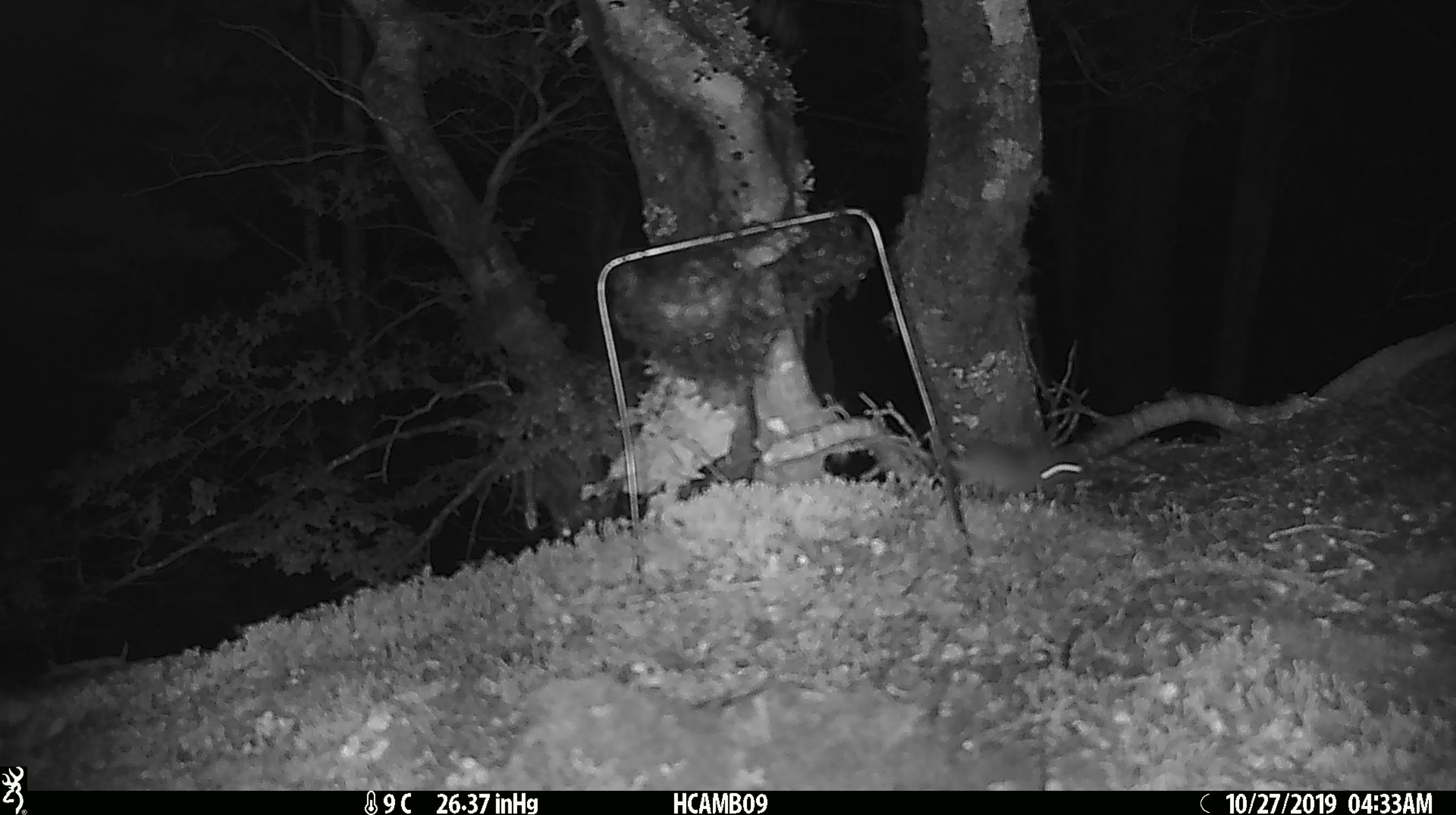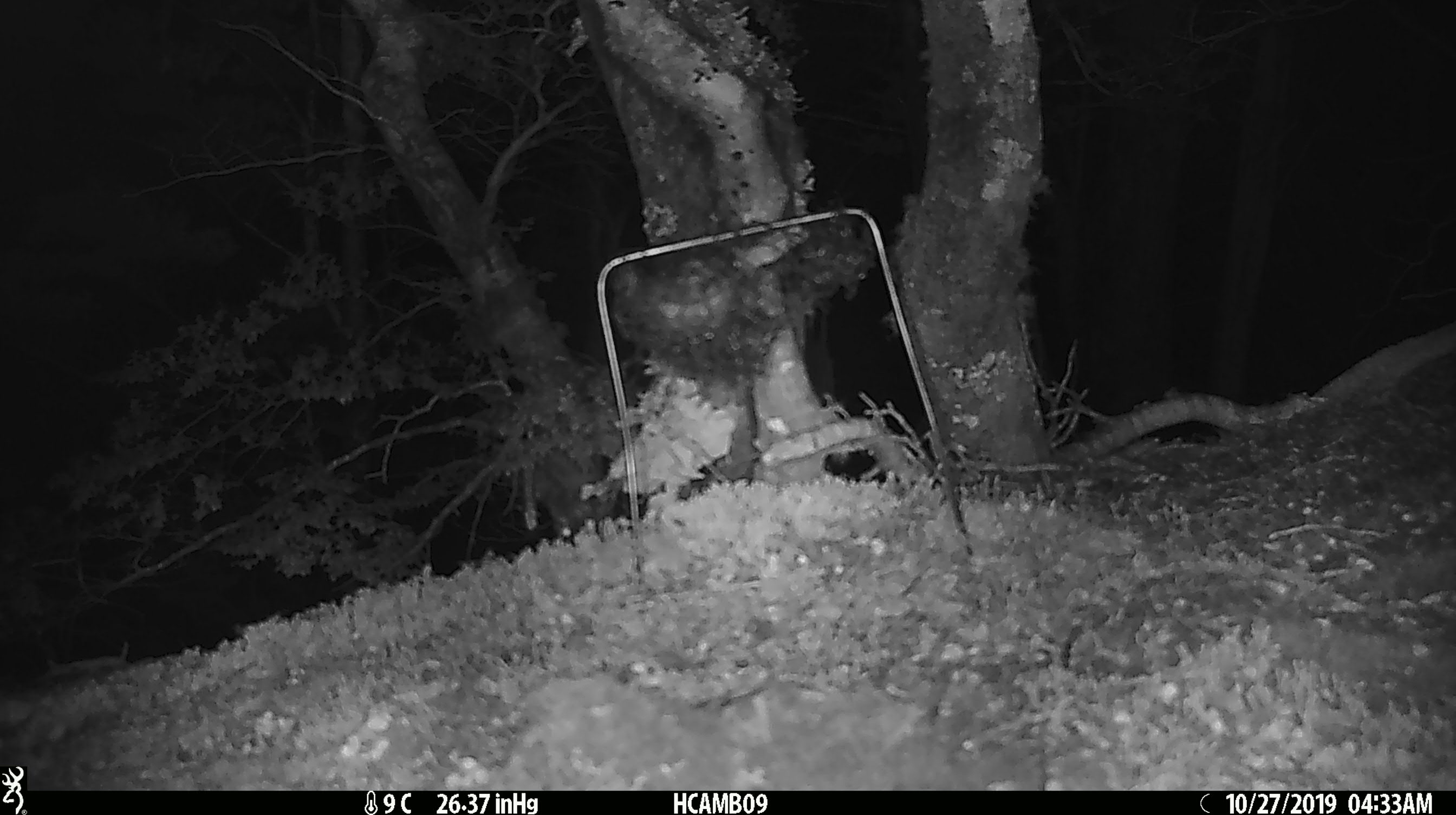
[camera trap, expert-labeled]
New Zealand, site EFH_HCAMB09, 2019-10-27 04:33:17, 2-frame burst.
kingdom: Animalia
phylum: Chordata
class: Mammalia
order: Rodentia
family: Muridae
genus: Mus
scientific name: Mus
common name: mouse